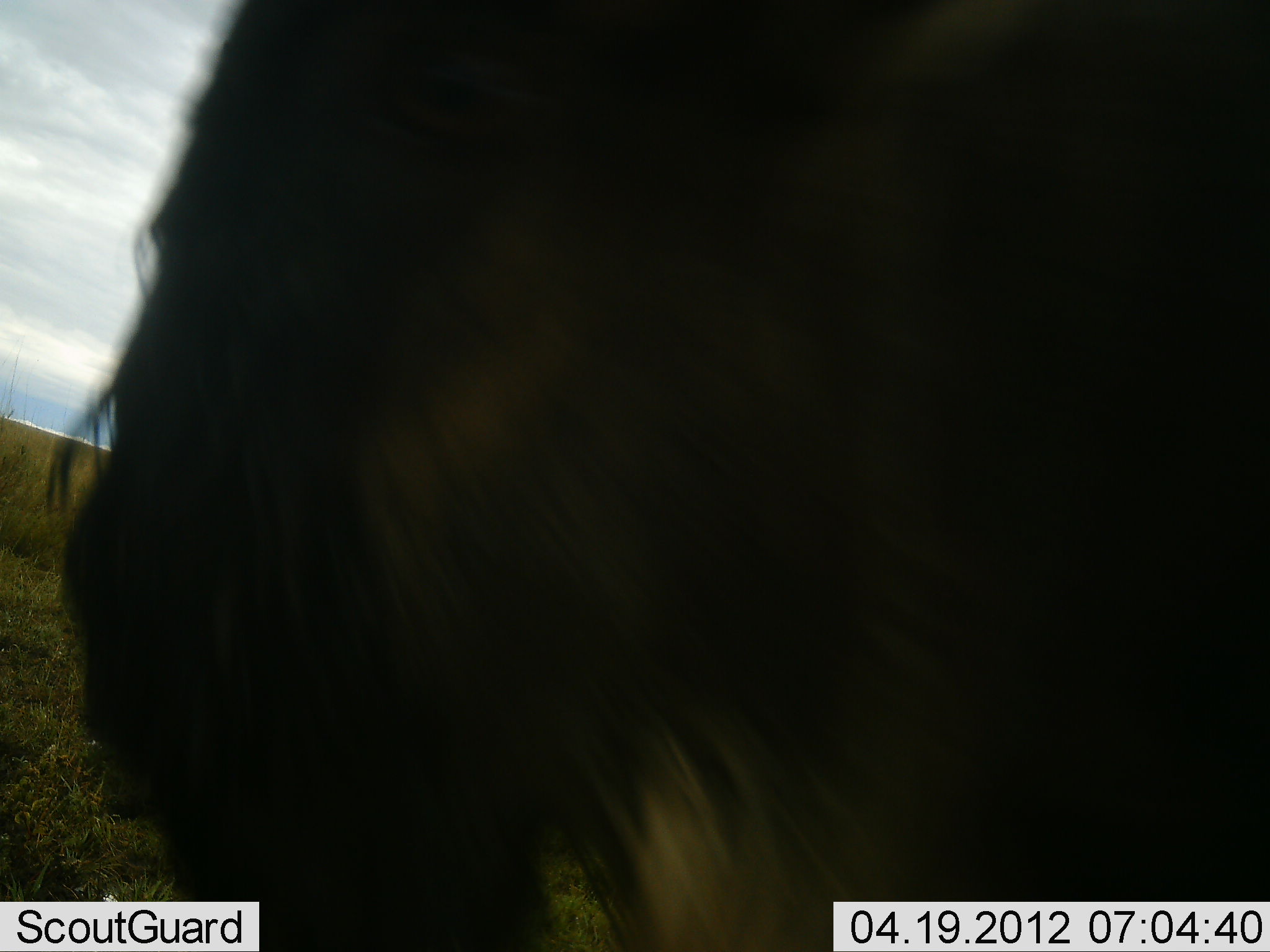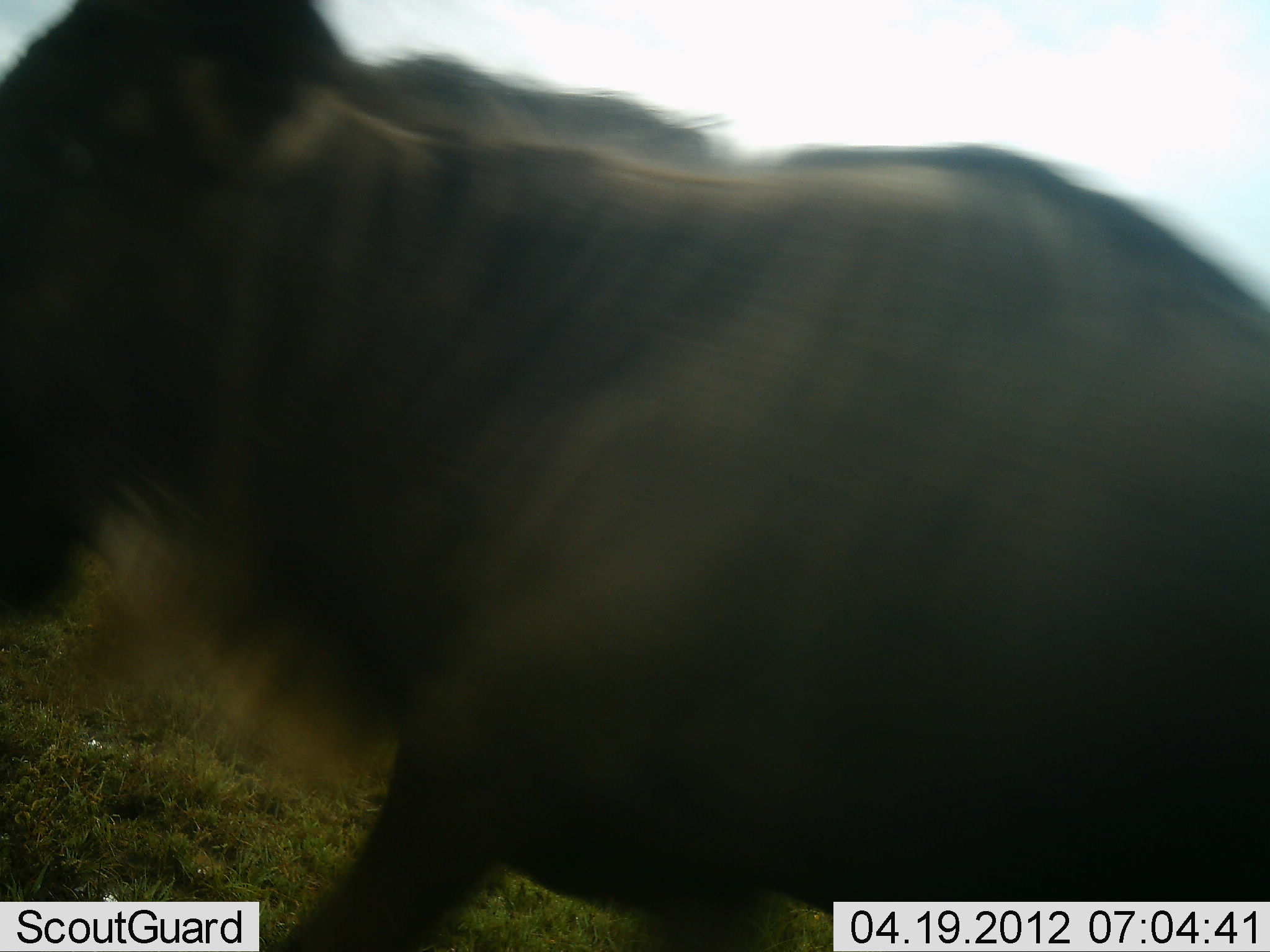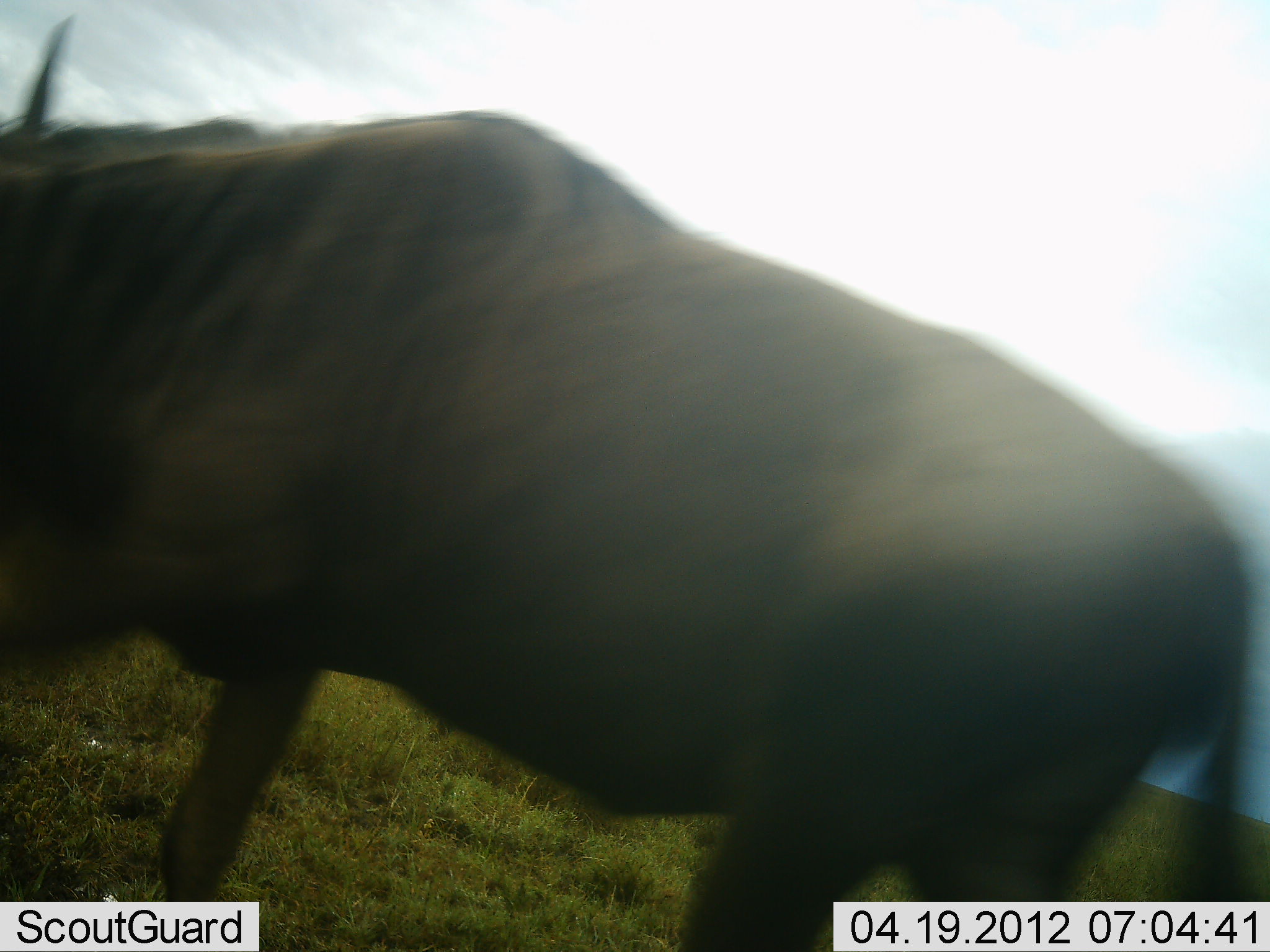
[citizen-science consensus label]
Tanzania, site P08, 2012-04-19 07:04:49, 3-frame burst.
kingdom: Animalia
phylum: Chordata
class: Mammalia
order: Artiodactyla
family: Bovidae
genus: Connochaetes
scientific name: Connochaetes taurinus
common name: blue wildebeest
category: wildebeest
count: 1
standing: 0%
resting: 0%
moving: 100%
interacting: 0%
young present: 0%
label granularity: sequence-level